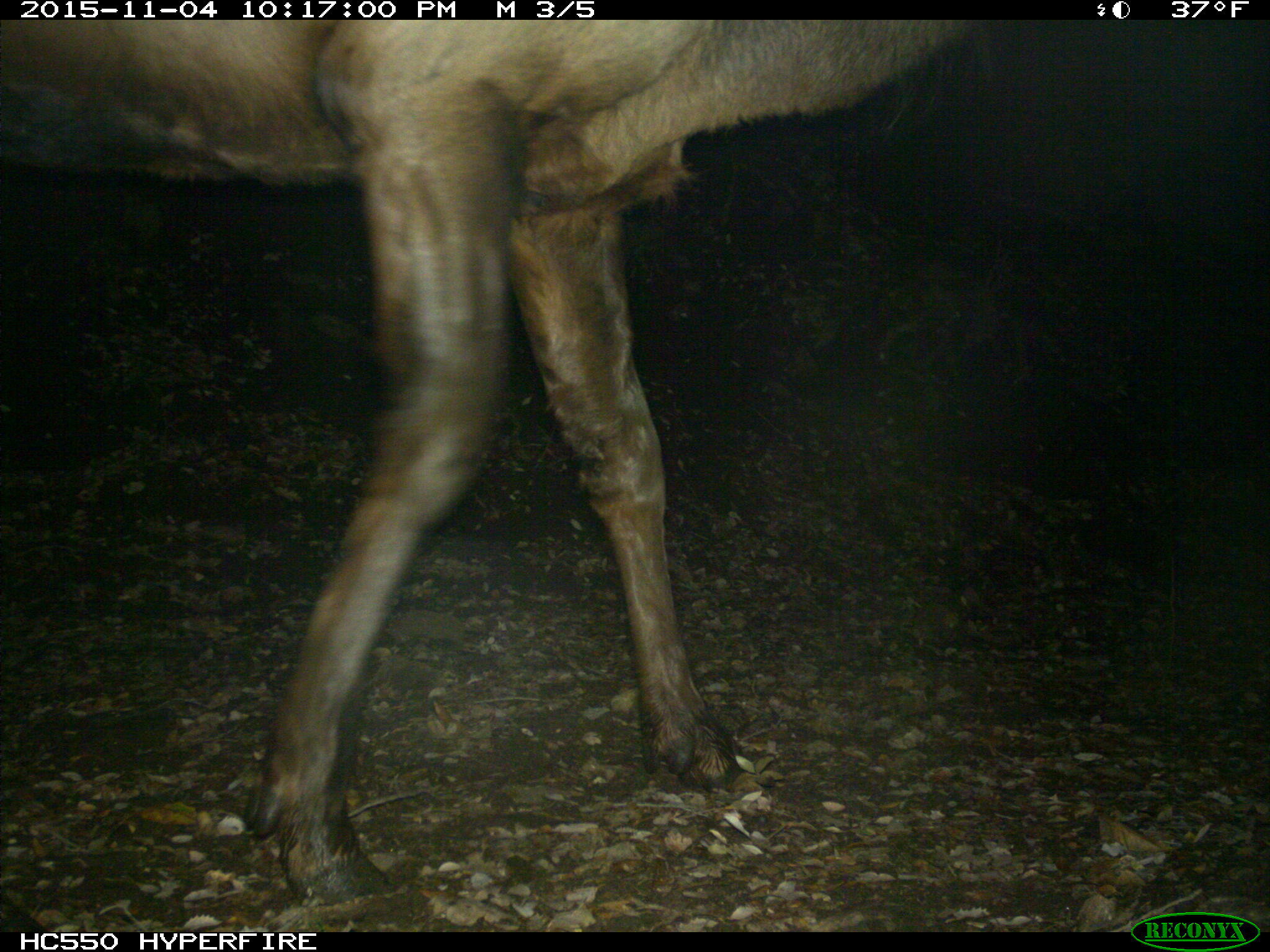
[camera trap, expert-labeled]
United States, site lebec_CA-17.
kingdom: Animalia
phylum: Chordata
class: Mammalia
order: Artiodactyla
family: Cervidae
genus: Cervus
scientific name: Cervus canadensis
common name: elk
Cervus canadensis (elk).